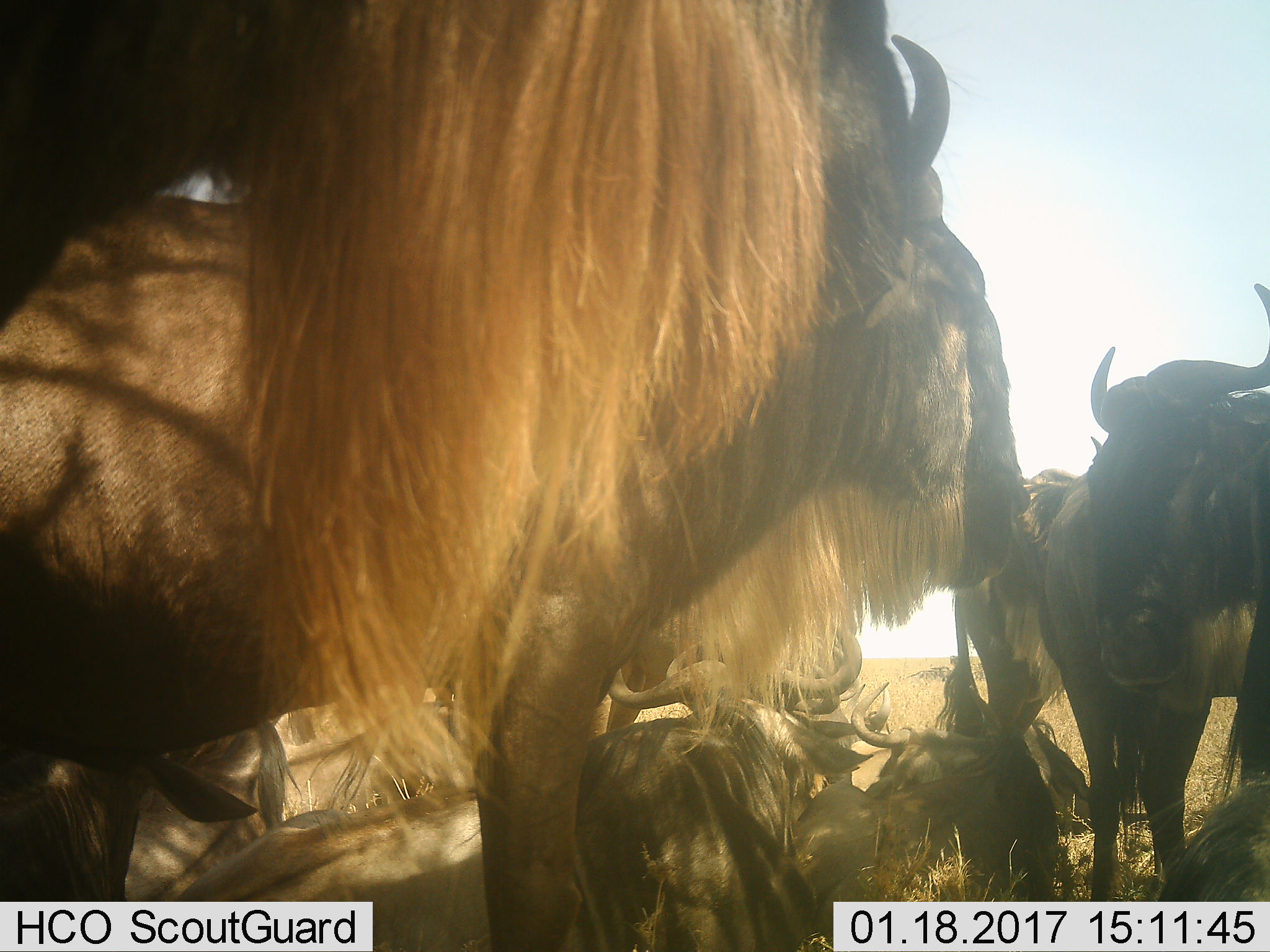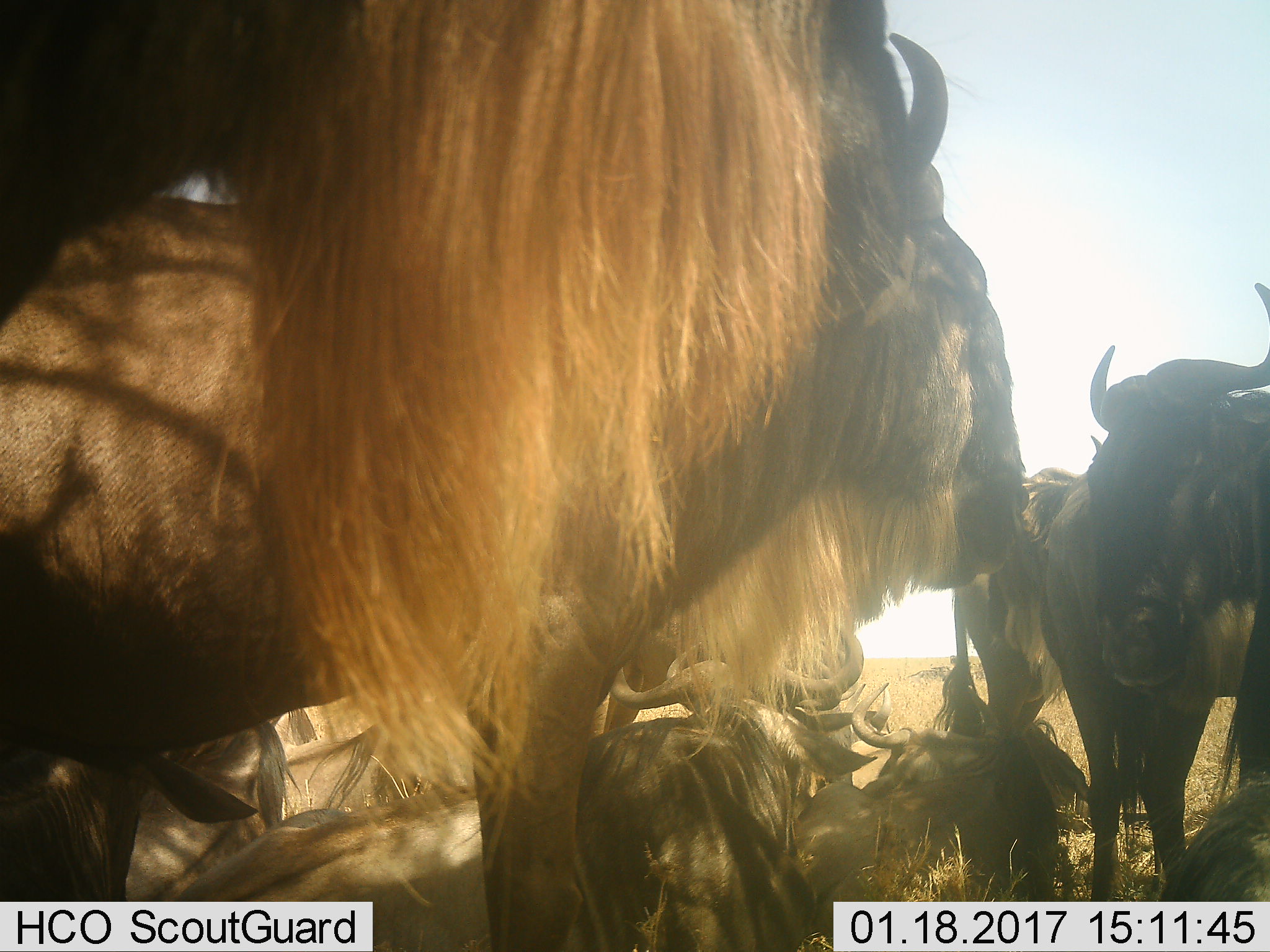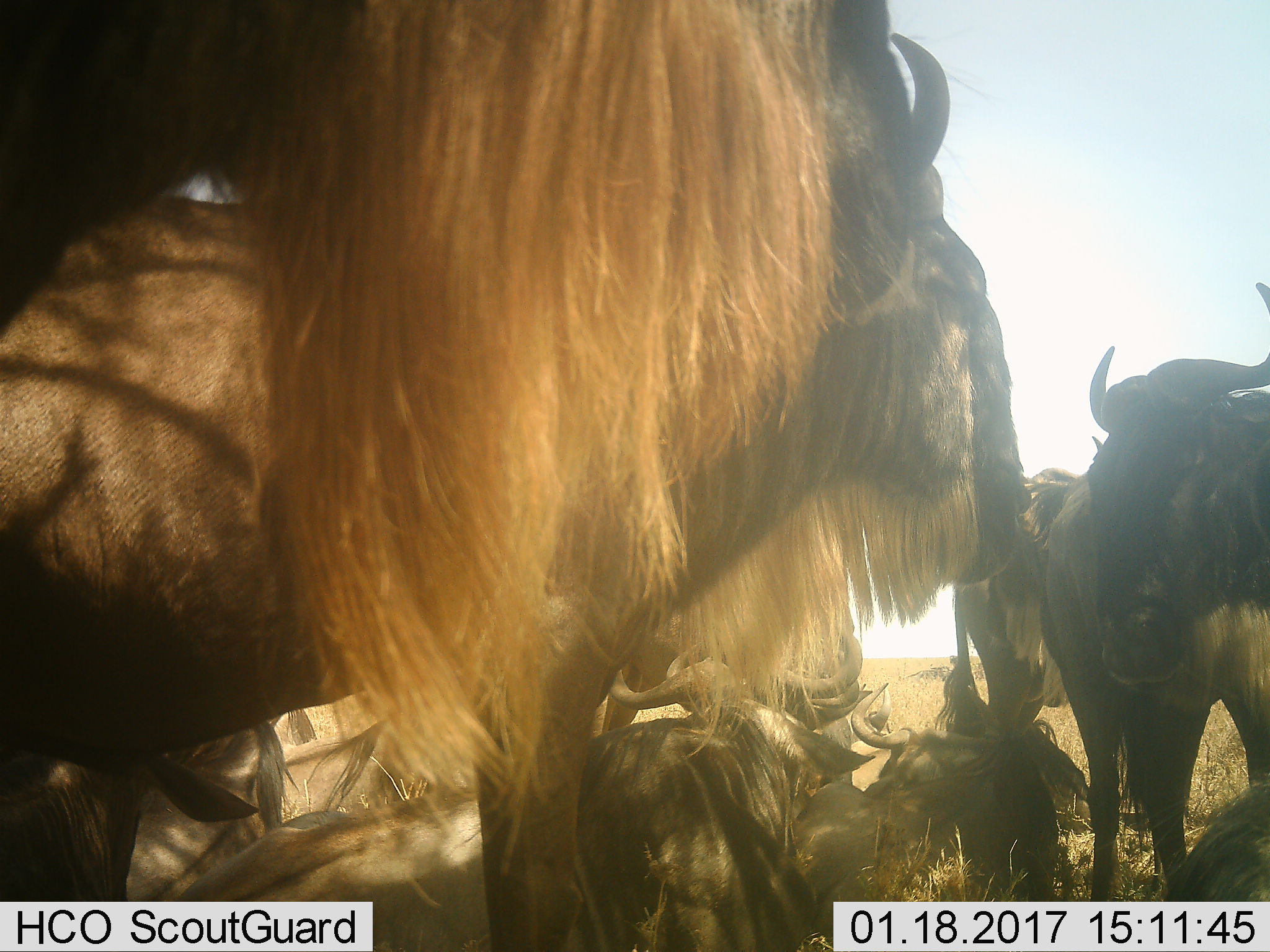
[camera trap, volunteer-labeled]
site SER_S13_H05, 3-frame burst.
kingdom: Animalia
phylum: Chordata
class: Mammalia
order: Artiodactyla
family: Bovidae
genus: Connochaetes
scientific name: Connochaetes taurinus taurinus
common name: blue wildebeest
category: wildebeestblue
Wildebeestblue (blue wildebeest) (Connochaetes taurinus taurinus), count 7. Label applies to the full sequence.